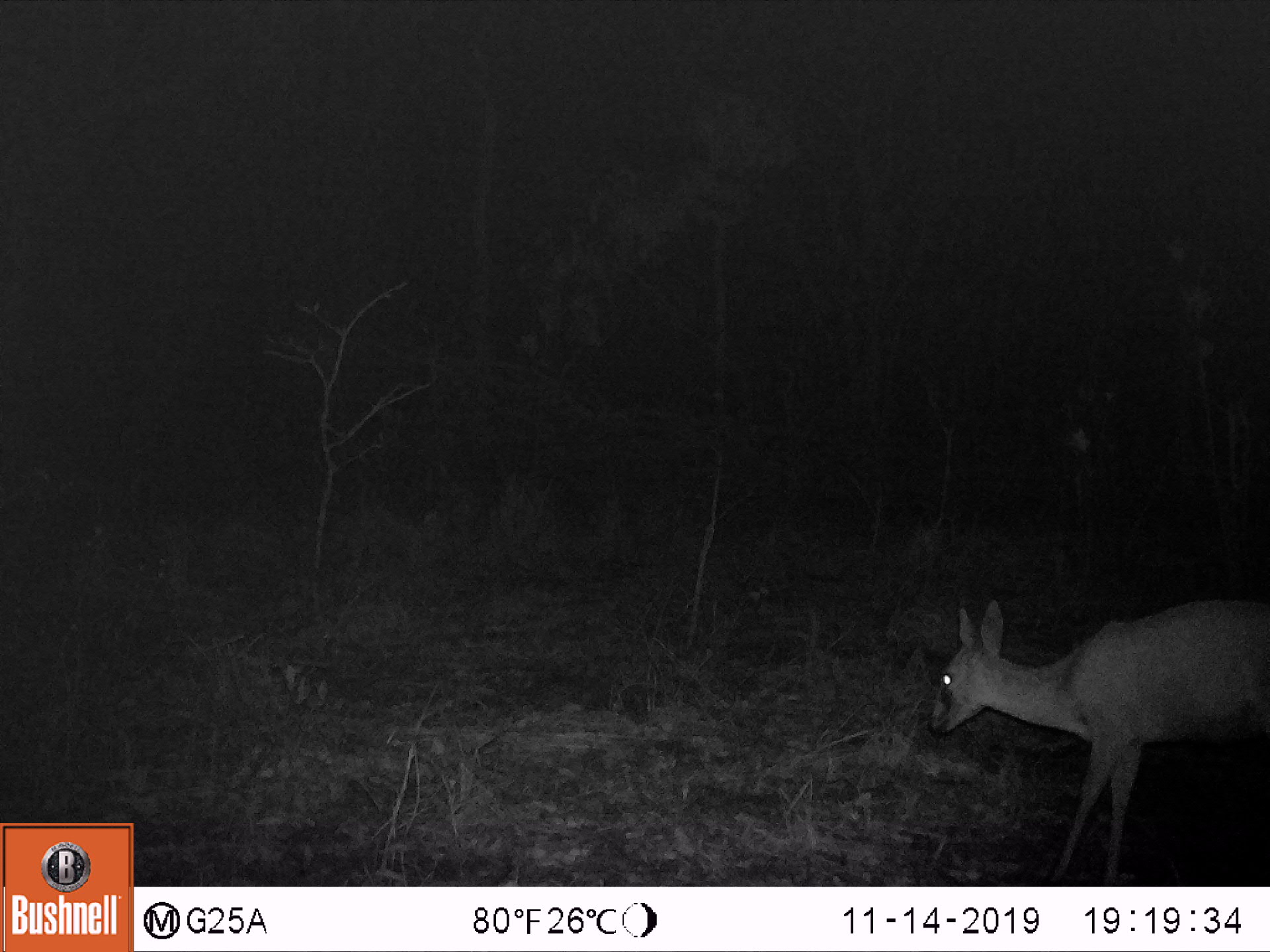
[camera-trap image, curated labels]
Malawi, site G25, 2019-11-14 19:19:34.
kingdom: Animalia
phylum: Chordata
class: Mammalia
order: Artiodactyla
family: Bovidae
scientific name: Antilopinae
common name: small antelope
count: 1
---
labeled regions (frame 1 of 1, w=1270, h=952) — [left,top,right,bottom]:
small antelope: [922,593,1268,882]